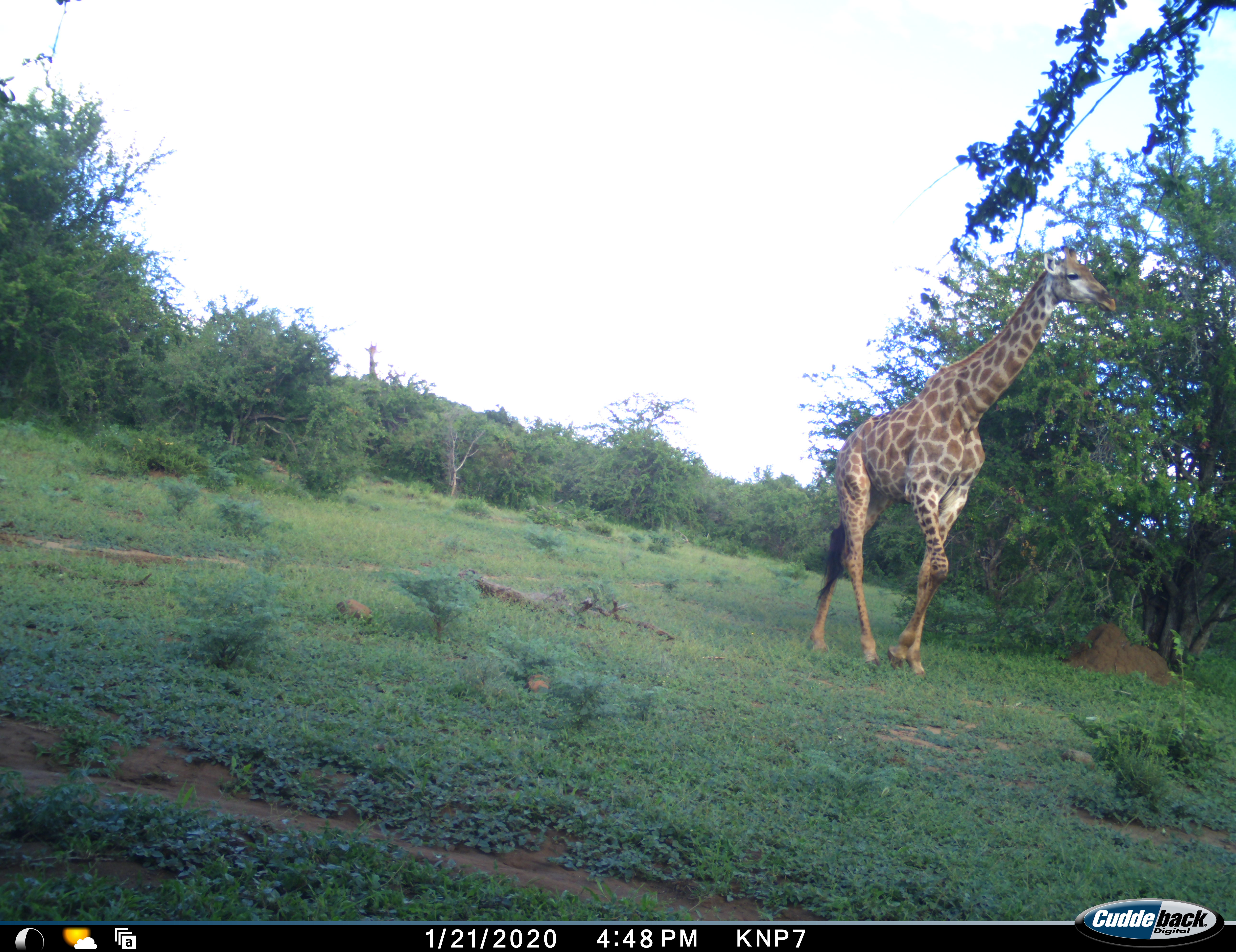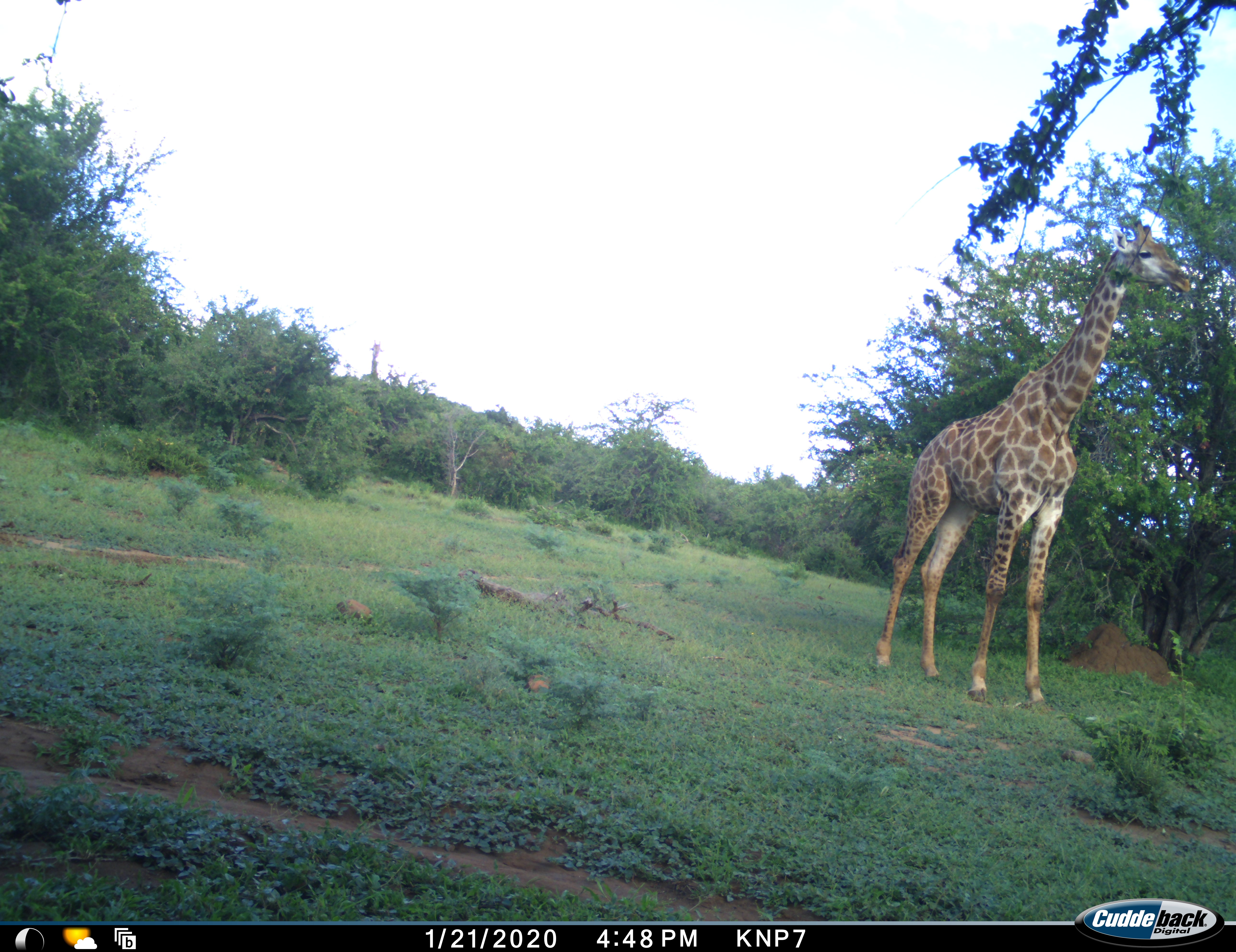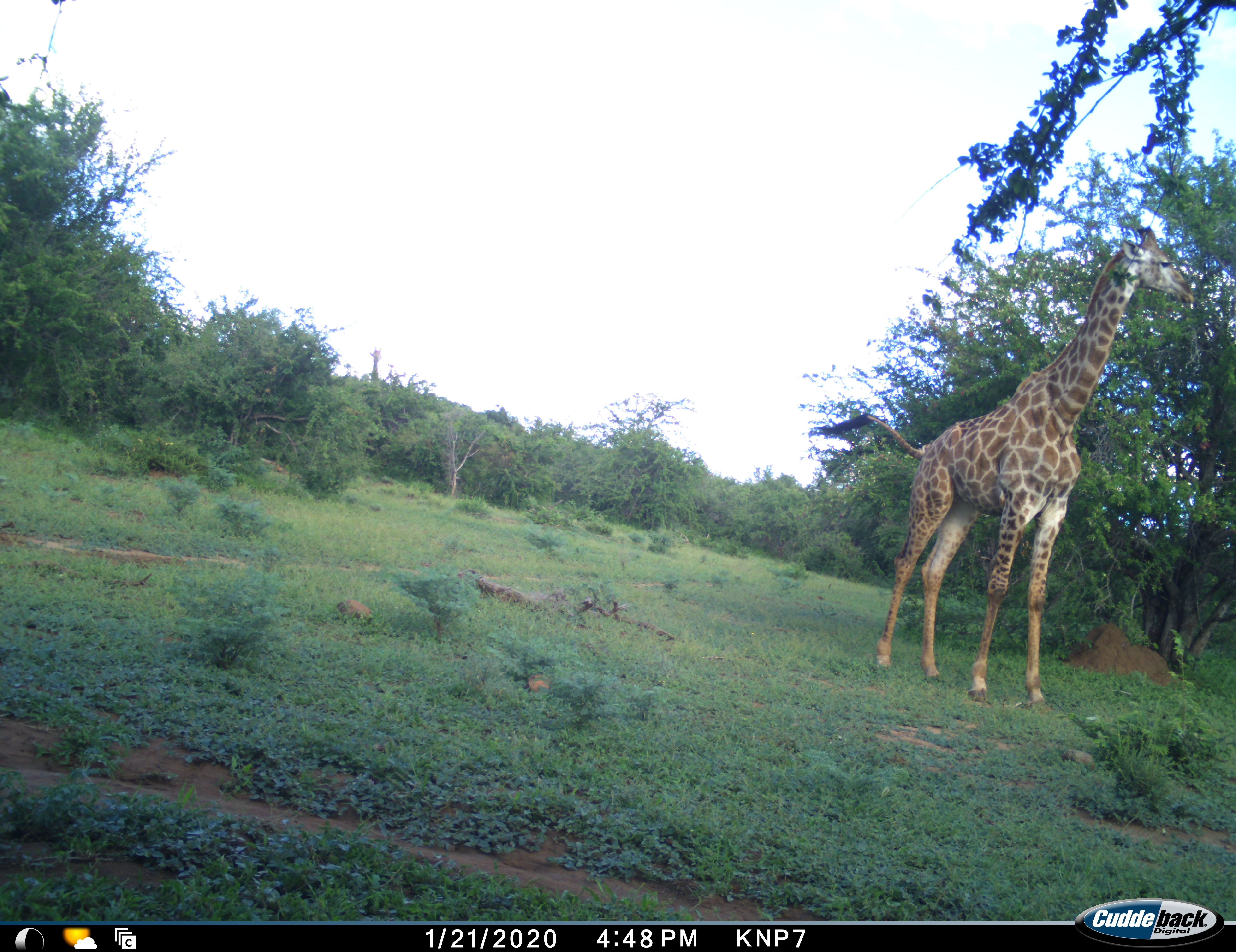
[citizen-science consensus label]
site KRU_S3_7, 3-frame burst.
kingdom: Animalia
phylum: Chordata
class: Mammalia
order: Artiodactyla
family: Giraffidae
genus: Giraffa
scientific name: Giraffa camelopardalis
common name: giraffe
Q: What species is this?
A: Giraffe (Giraffa camelopardalis).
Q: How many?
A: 1.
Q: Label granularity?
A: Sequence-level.